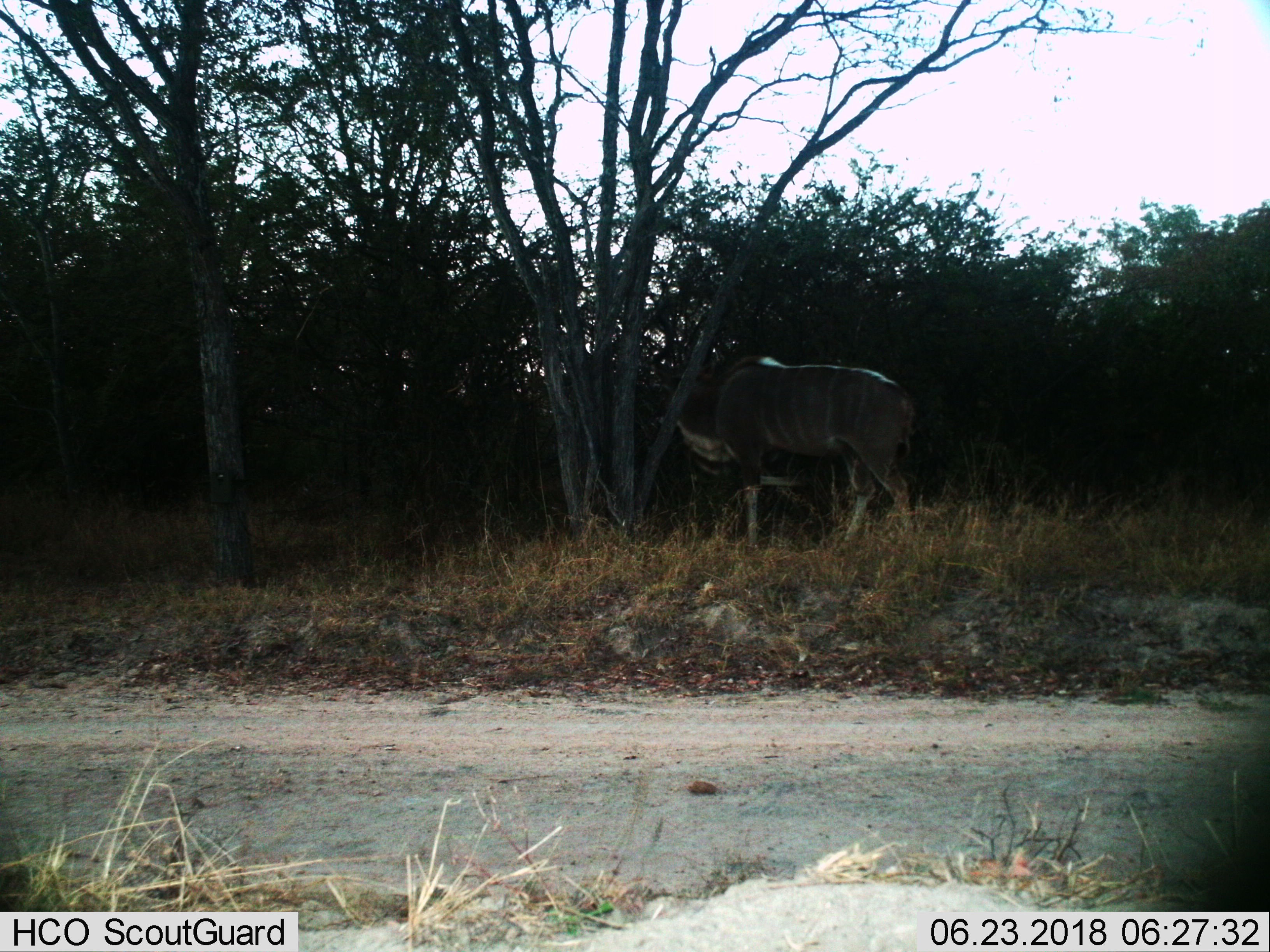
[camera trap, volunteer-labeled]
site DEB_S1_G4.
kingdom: Animalia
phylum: Chordata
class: Mammalia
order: Artiodactyla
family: Bovidae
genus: Tragelaphus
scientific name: Tragelaphus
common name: kudu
Kudu (Tragelaphus), count 1. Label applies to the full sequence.